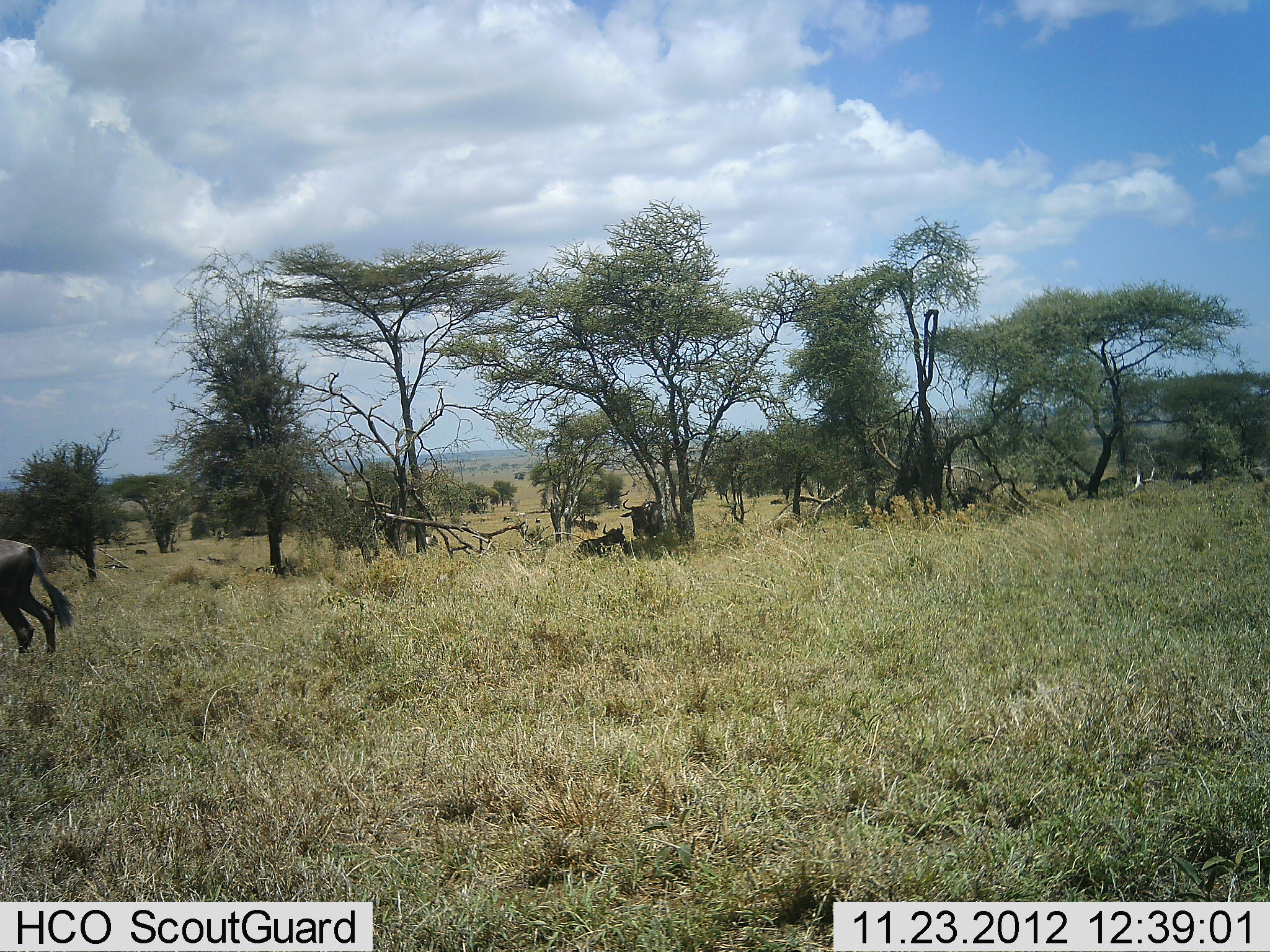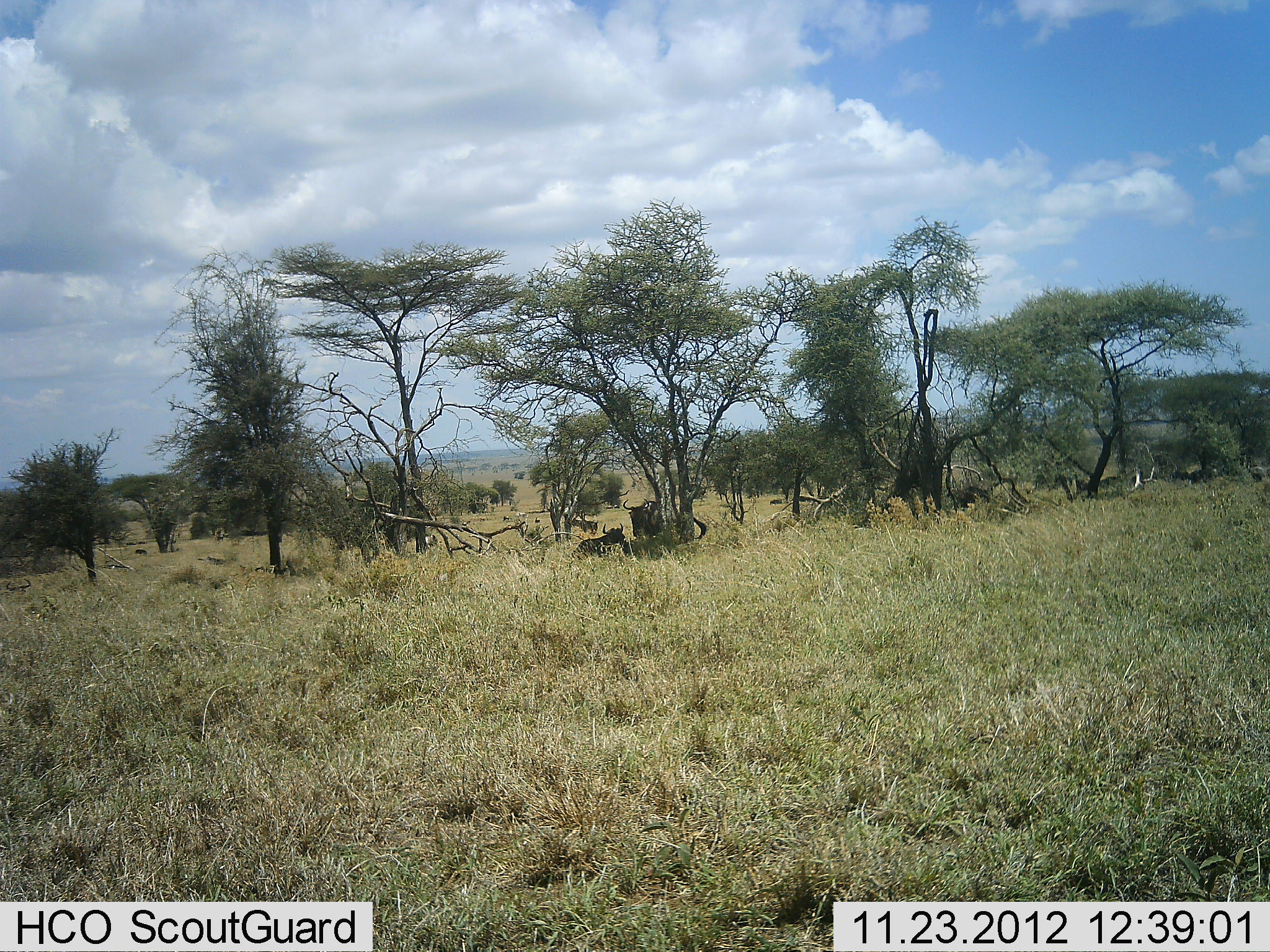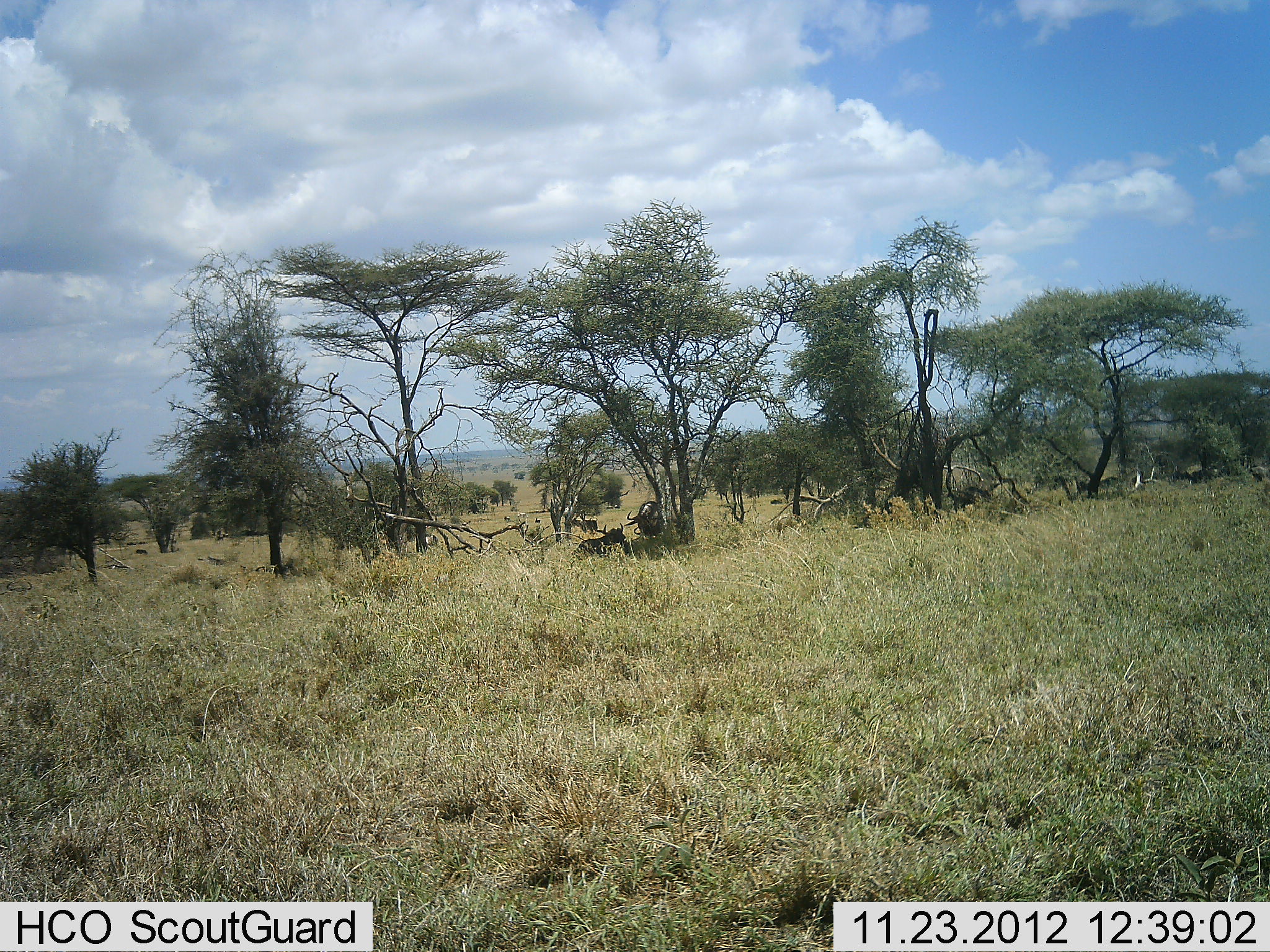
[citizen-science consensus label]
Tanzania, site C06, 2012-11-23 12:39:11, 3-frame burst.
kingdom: Animalia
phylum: Chordata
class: Mammalia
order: Artiodactyla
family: Bovidae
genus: Connochaetes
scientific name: Connochaetes taurinus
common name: blue wildebeest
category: wildebeest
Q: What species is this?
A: Wildebeest (blue wildebeest) (Connochaetes taurinus).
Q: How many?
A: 3.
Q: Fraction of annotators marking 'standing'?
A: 58%.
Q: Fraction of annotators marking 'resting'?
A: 79%.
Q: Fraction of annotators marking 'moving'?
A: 63%.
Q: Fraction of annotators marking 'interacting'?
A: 0%.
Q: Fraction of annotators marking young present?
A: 0%.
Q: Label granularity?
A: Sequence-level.